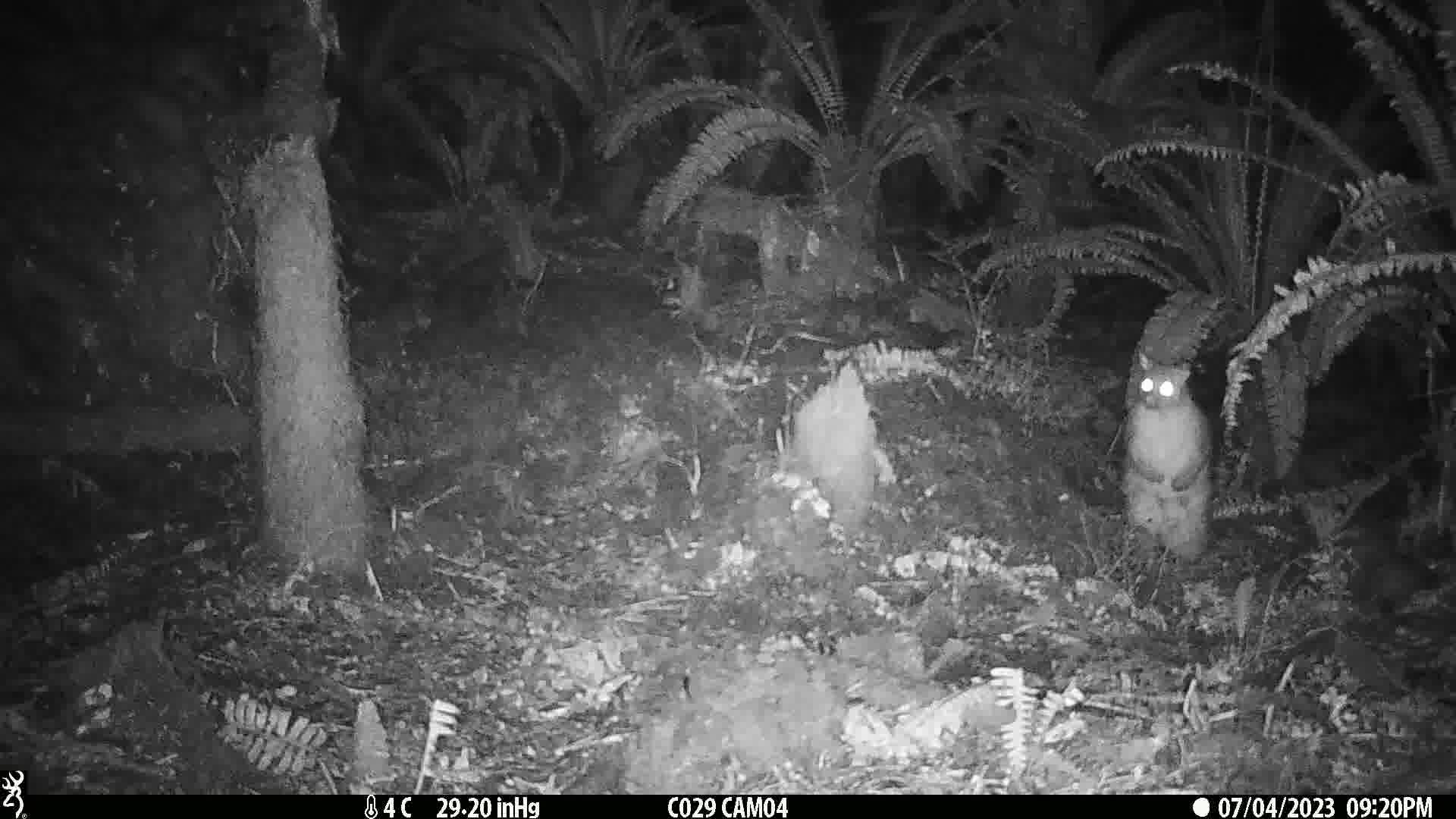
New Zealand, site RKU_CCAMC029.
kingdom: Animalia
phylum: Chordata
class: Mammalia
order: Diprotodontia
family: Phalangeridae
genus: Trichosurus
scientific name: Trichosurus vulpecula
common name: common brushtail possum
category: possum